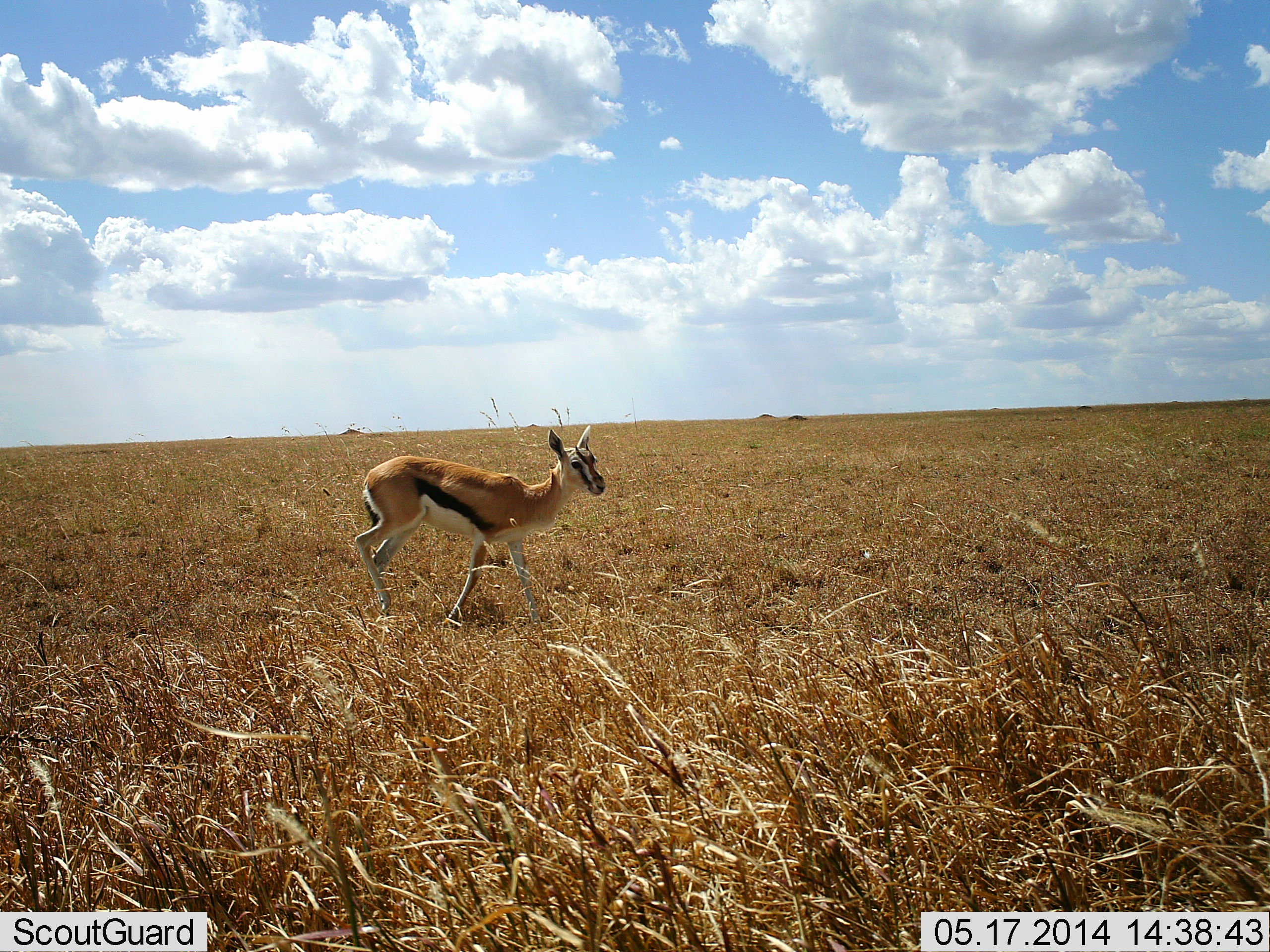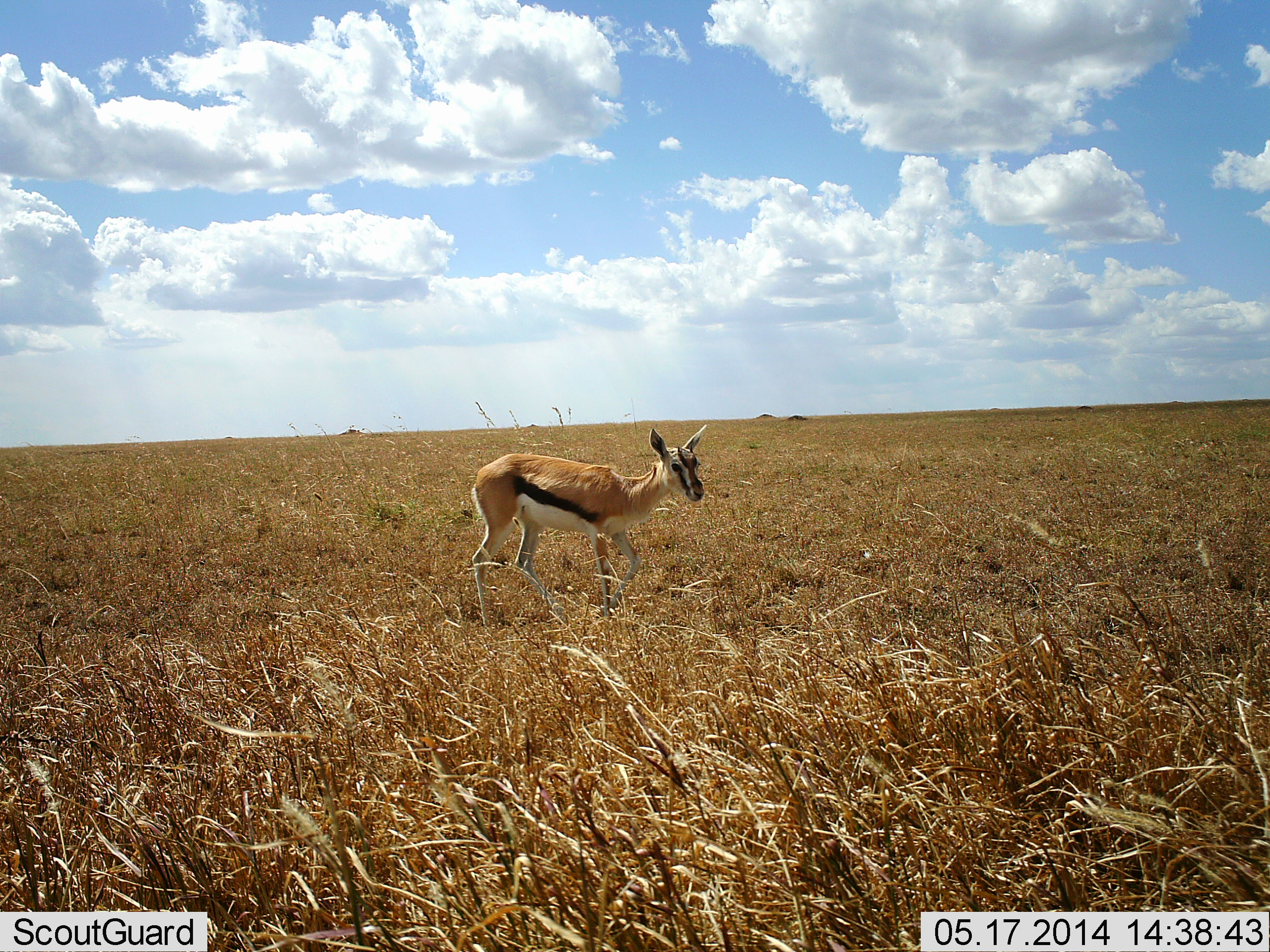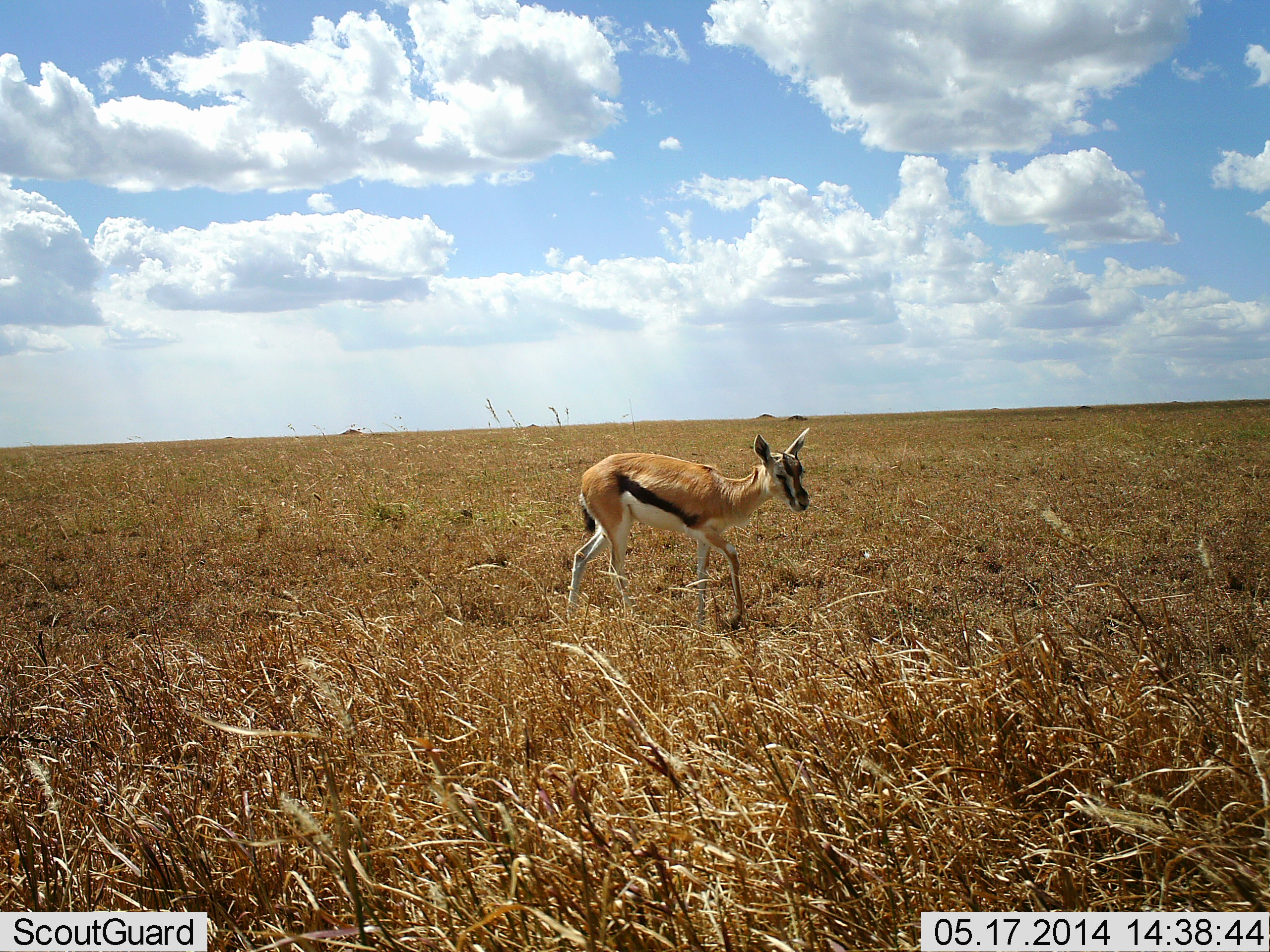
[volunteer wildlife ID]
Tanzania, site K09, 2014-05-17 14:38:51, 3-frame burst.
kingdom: Animalia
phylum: Chordata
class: Mammalia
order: Artiodactyla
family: Bovidae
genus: Eudorcas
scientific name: Eudorcas thomsonii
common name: thomson's gazelle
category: gazellethomsons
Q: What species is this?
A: Gazellethomsons (thomson's gazelle) (Eudorcas thomsonii).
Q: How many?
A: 1.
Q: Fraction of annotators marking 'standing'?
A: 20%.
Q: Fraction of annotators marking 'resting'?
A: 0%.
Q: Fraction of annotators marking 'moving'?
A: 90%.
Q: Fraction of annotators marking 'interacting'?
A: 0%.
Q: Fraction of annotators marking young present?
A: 0%.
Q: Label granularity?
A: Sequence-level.